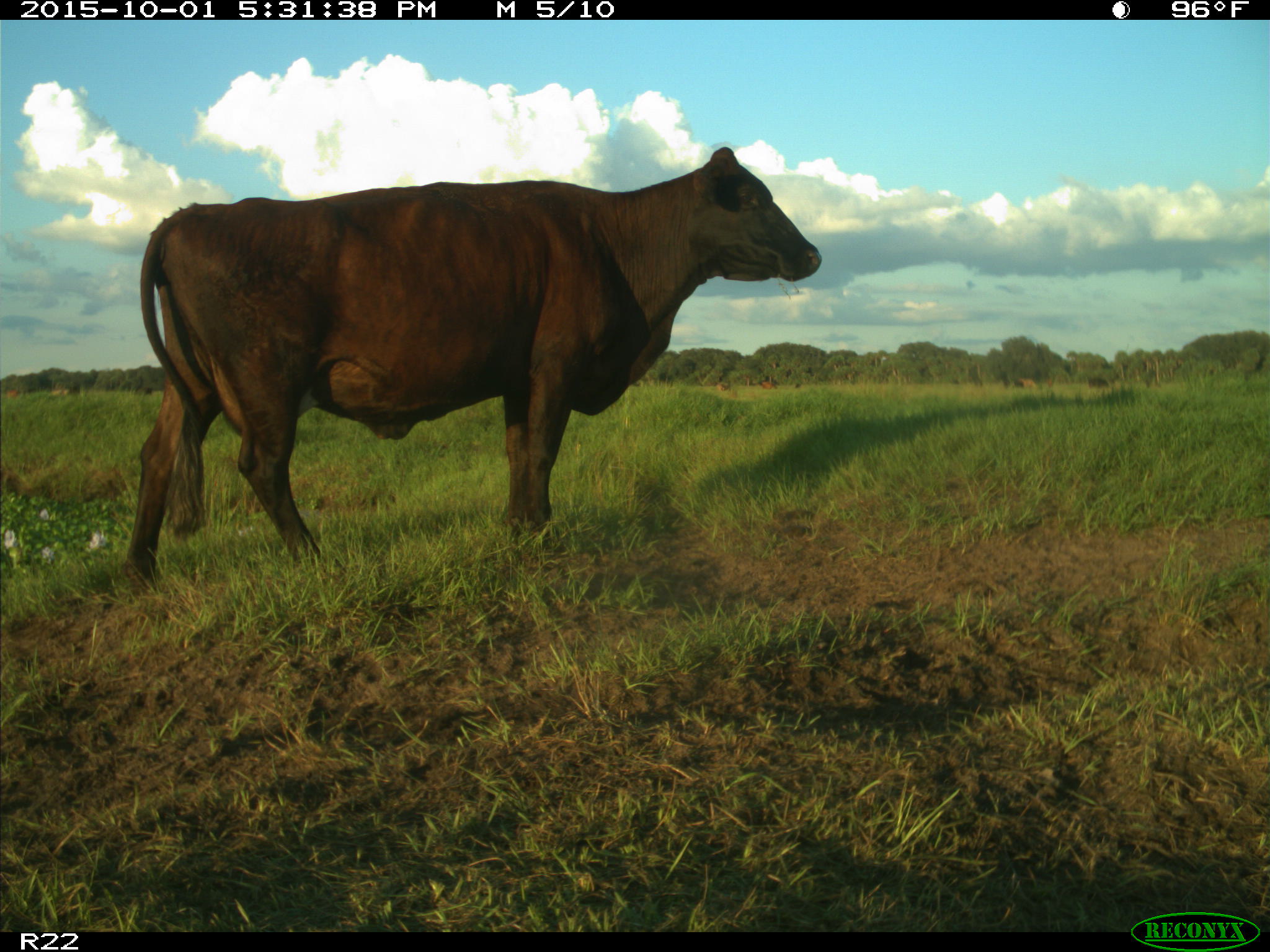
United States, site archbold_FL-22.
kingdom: Animalia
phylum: Chordata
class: Mammalia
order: Artiodactyla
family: Bovidae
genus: Bos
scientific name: Bos taurus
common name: domestic cow